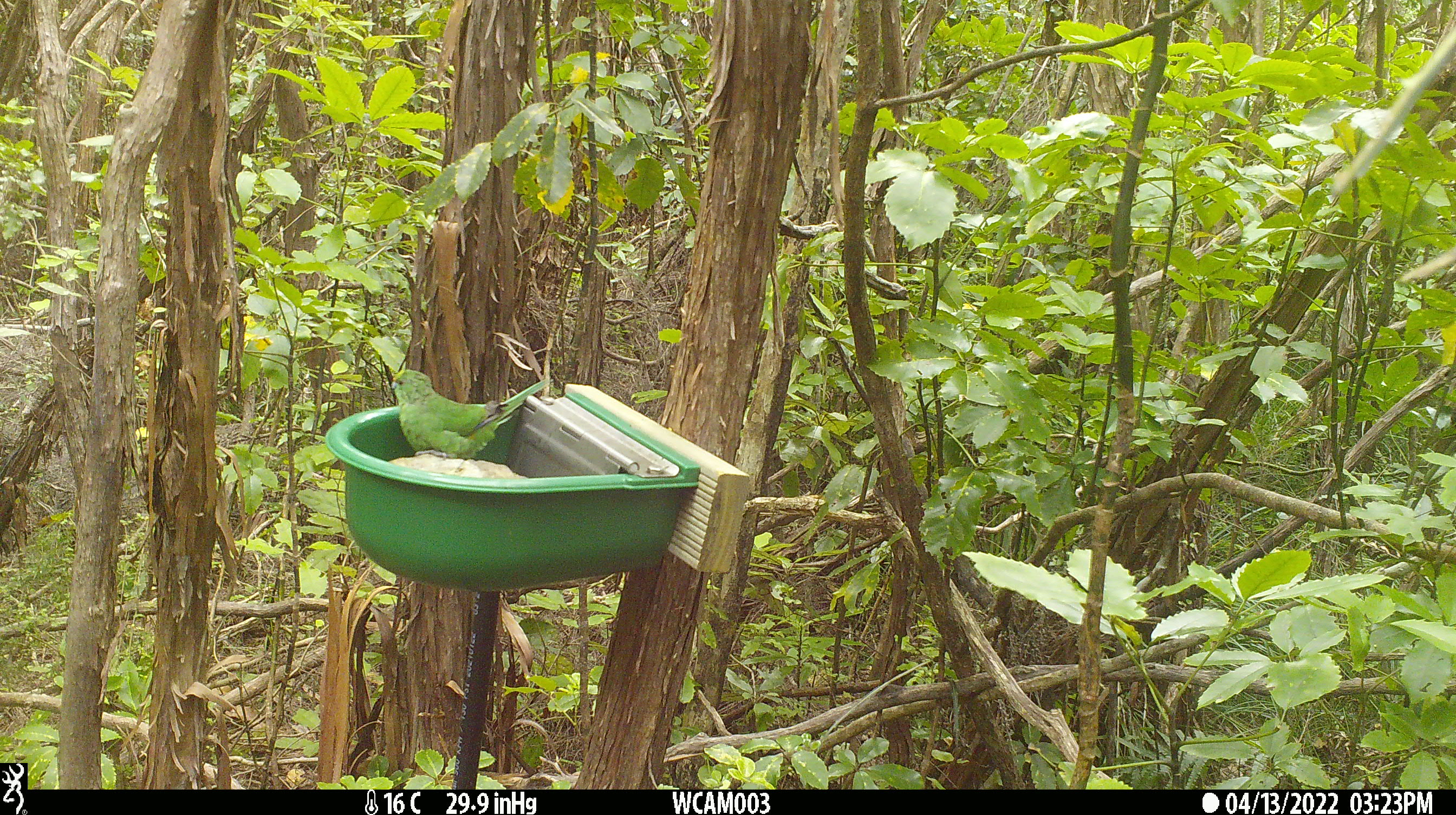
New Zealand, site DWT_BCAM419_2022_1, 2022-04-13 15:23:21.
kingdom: Animalia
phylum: Chordata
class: Aves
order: Psittaciformes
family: Psittaculidae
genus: Cyanoramphus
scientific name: Cyanoramphus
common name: parakeet